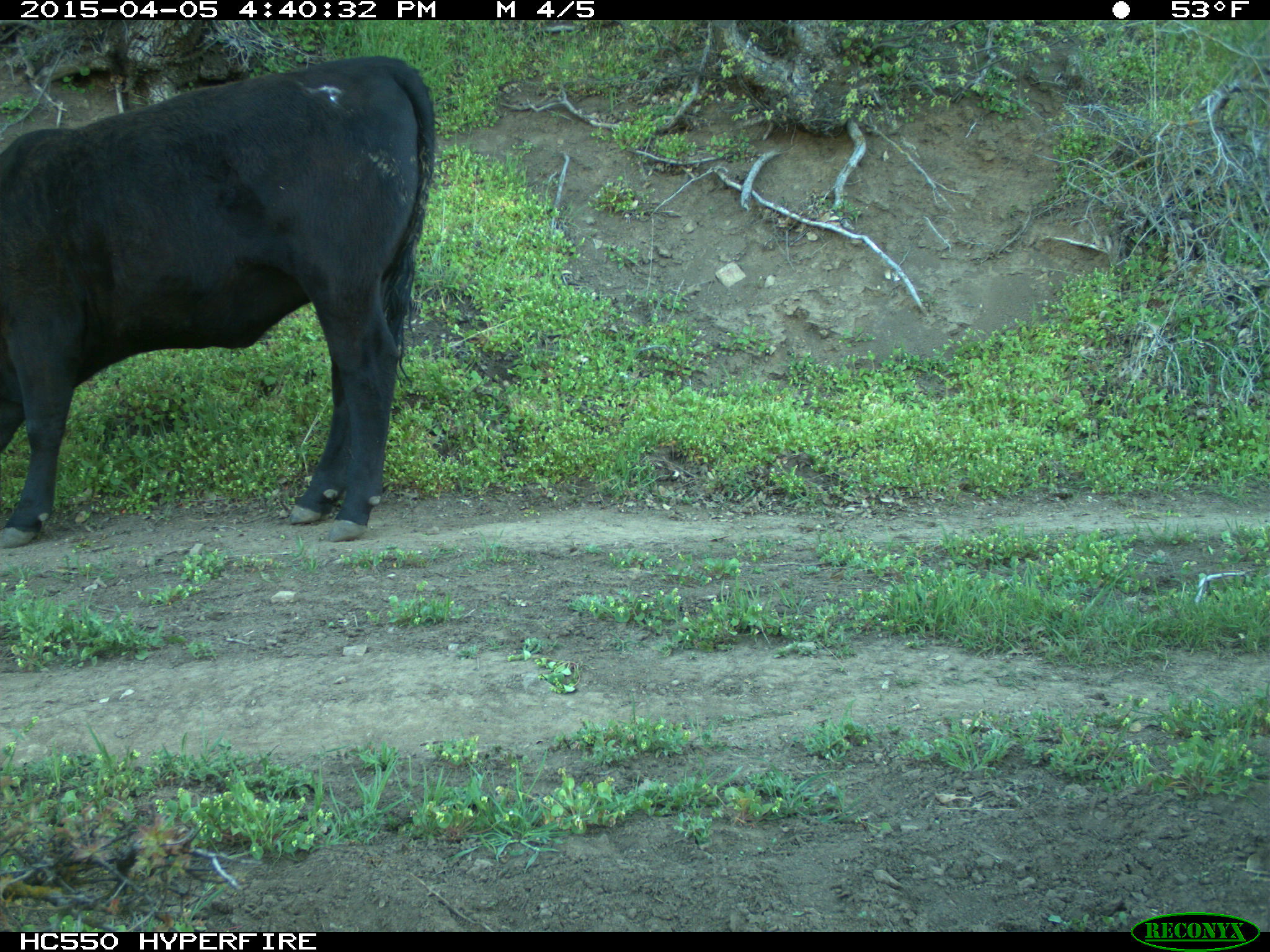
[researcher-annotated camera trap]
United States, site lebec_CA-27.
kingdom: Animalia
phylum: Chordata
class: Mammalia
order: Artiodactyla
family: Bovidae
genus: Bos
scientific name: Bos taurus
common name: domestic cow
Bos taurus (domestic cow).